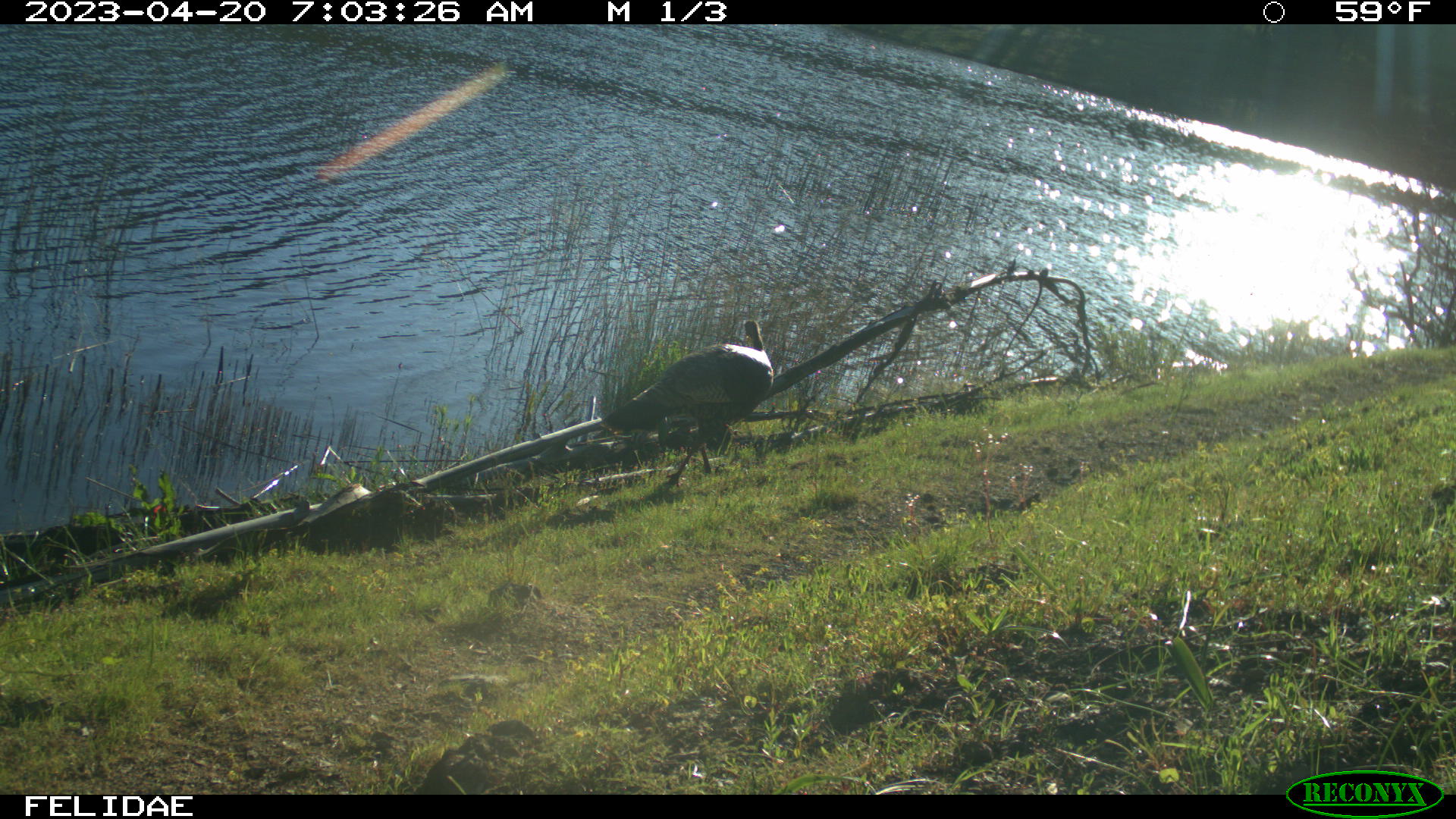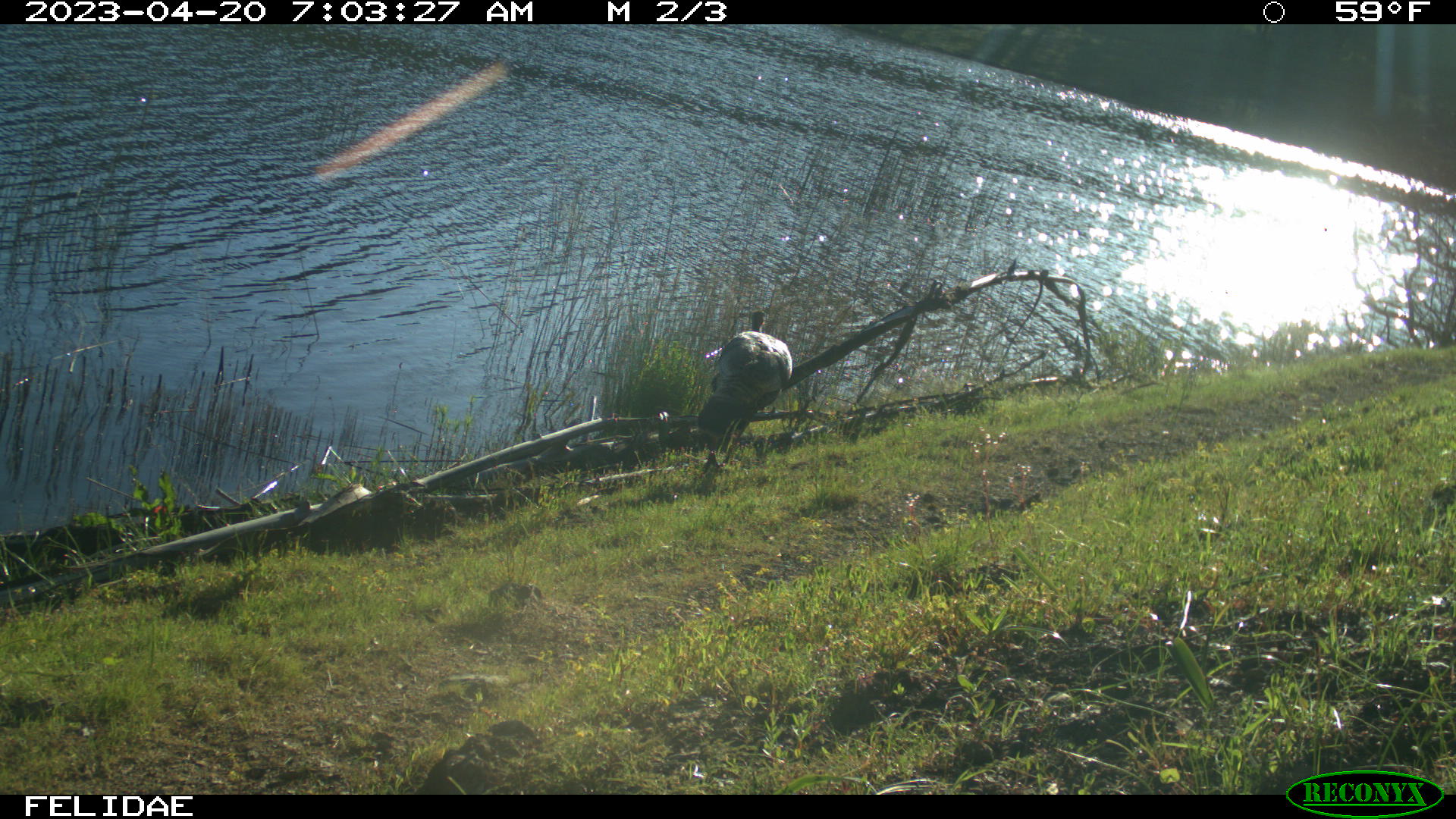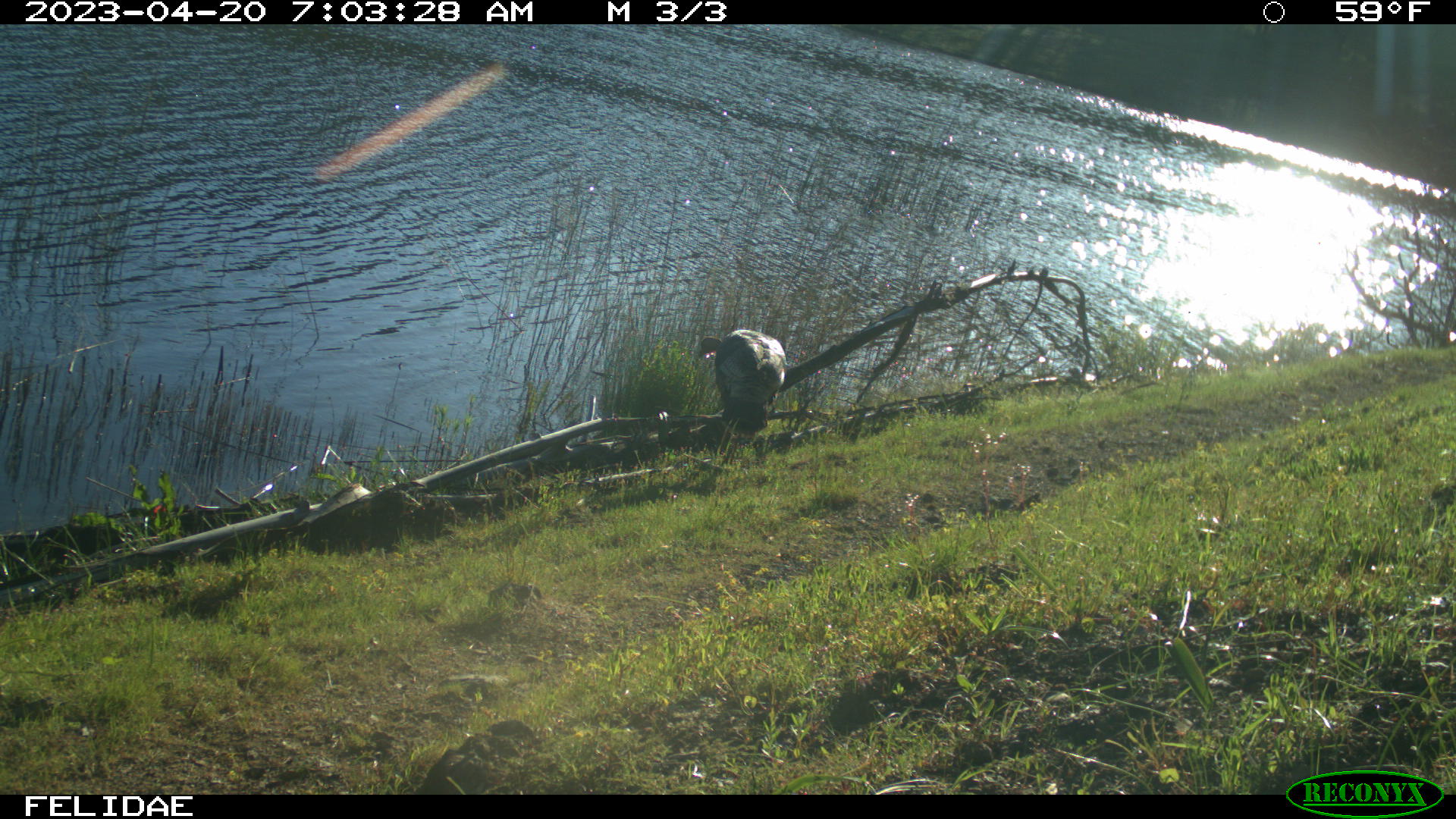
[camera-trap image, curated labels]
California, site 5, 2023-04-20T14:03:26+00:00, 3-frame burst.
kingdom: Animalia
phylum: Chordata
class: Aves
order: Galliformes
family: Phasianidae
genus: Meleagris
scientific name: Meleagris gallopavo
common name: turkey